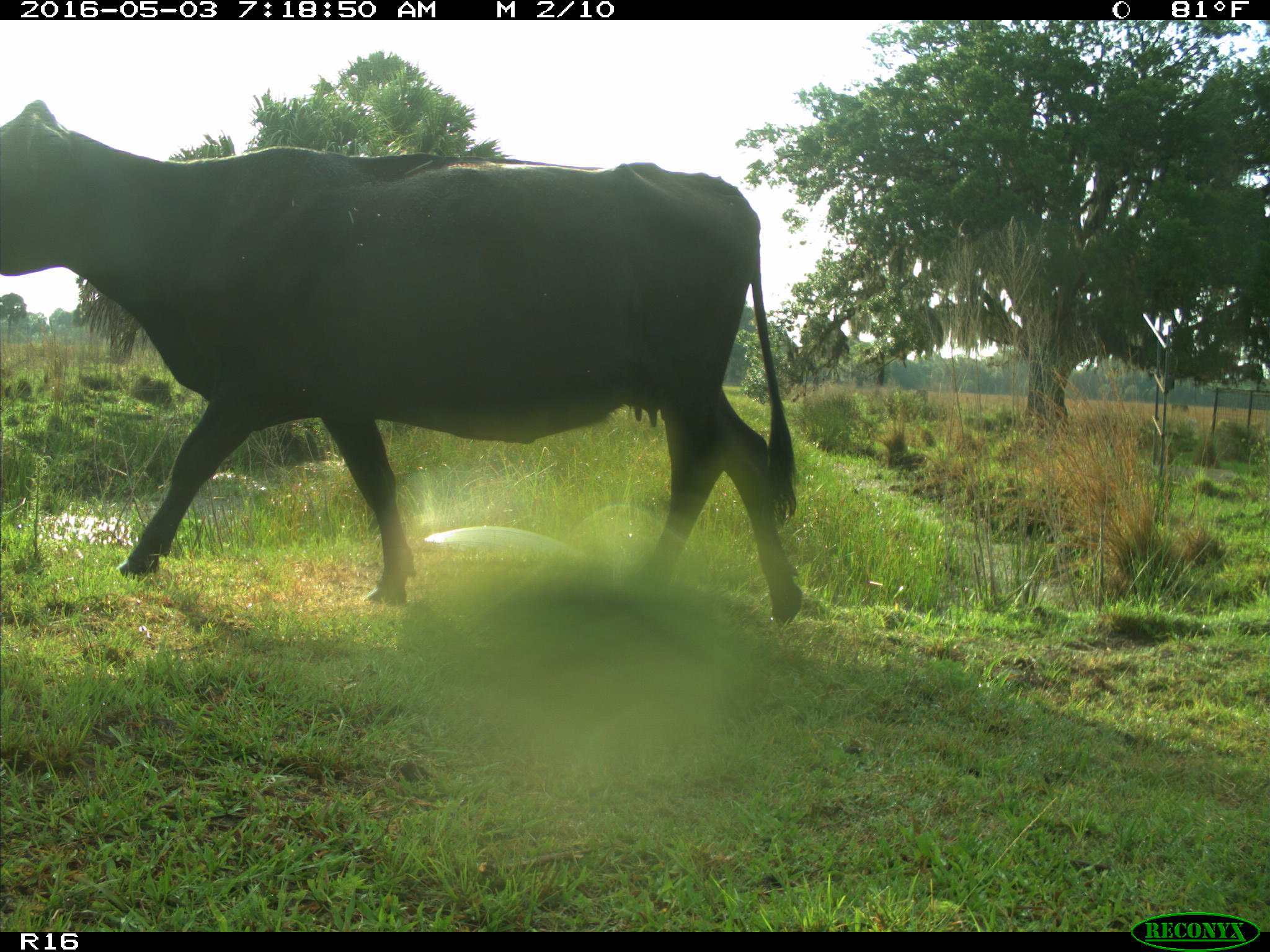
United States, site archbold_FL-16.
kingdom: Animalia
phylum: Chordata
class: Mammalia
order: Artiodactyla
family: Bovidae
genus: Bos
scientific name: Bos taurus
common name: domestic cow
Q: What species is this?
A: Bos taurus (domestic cow).